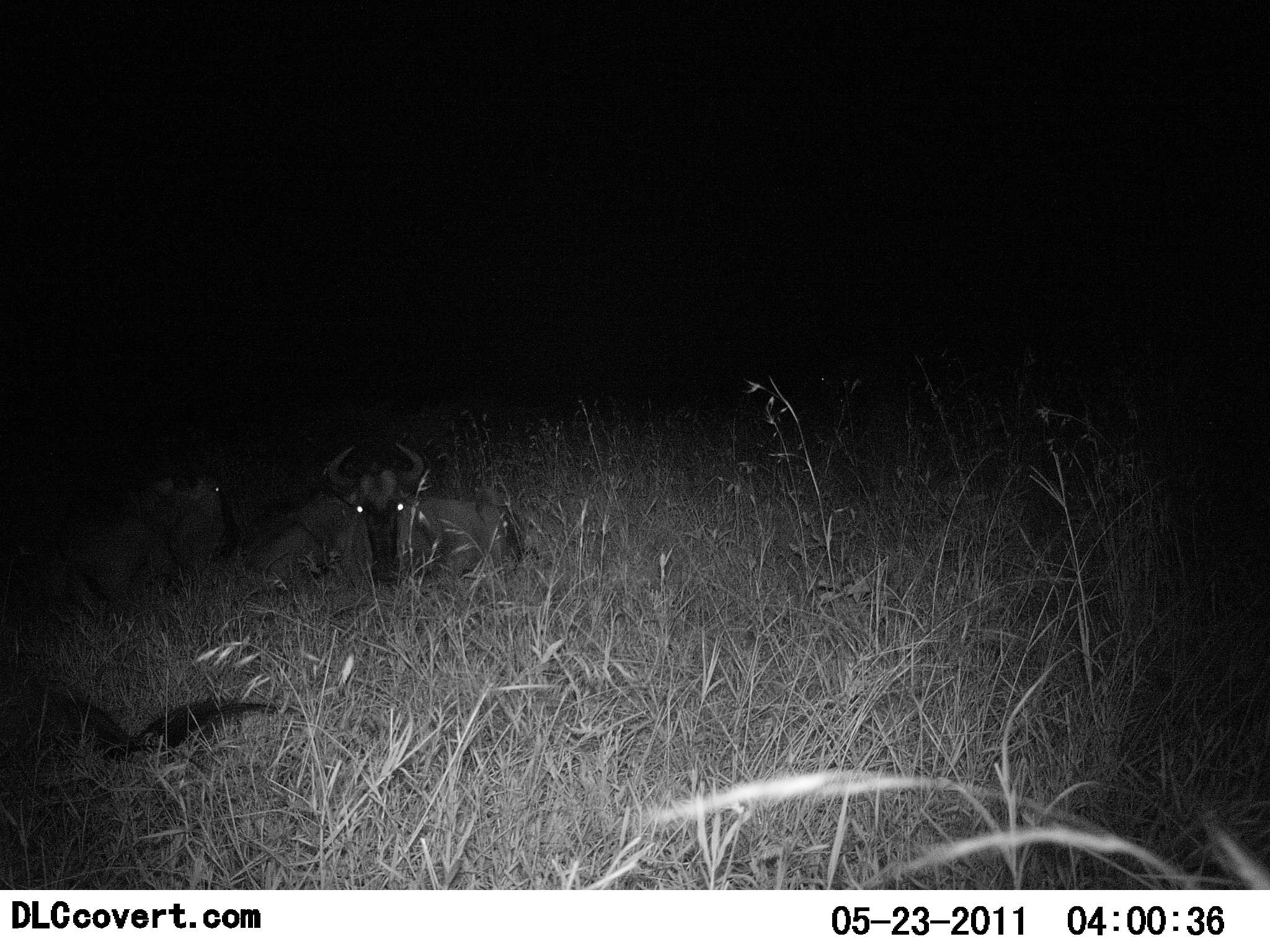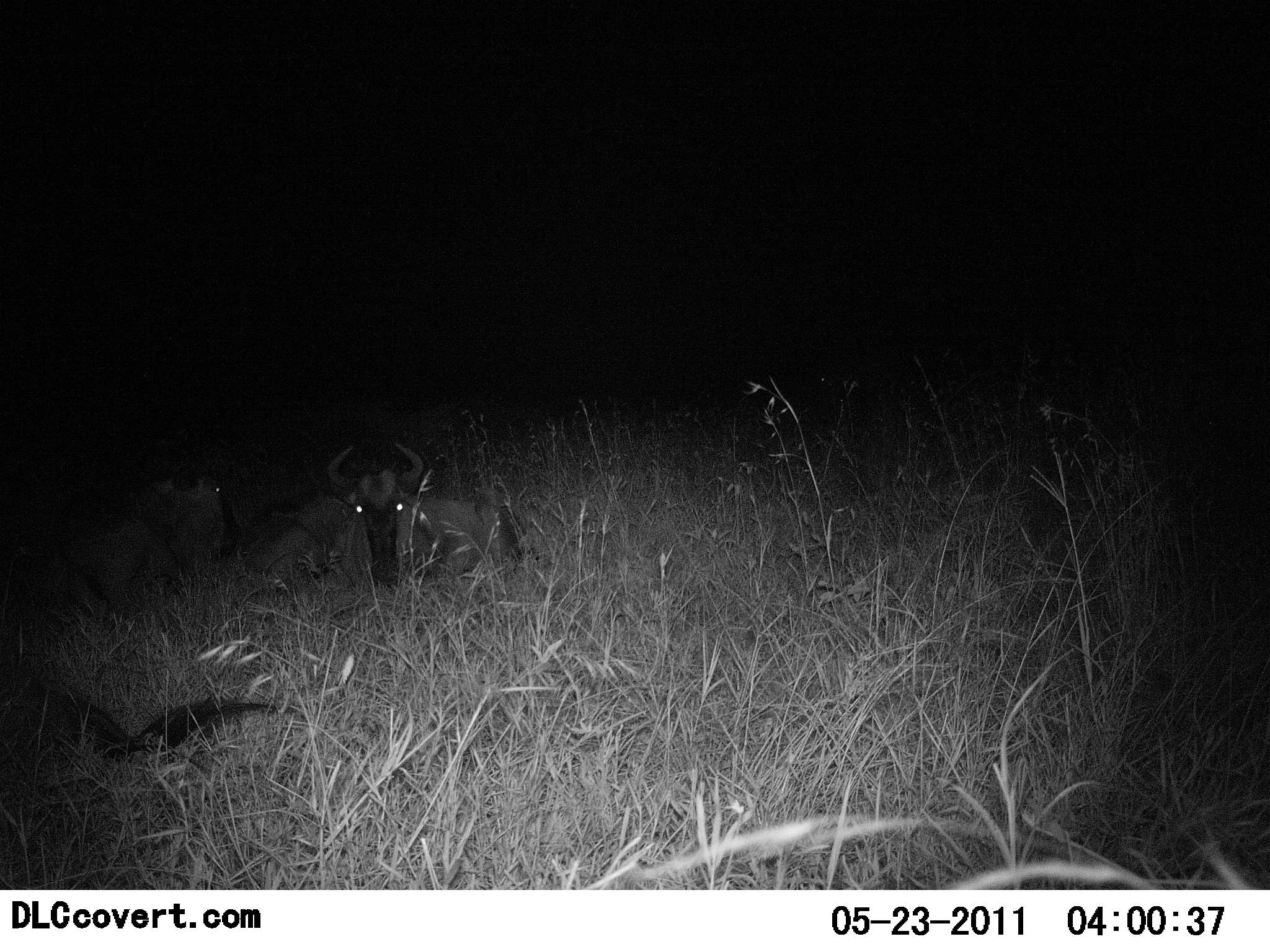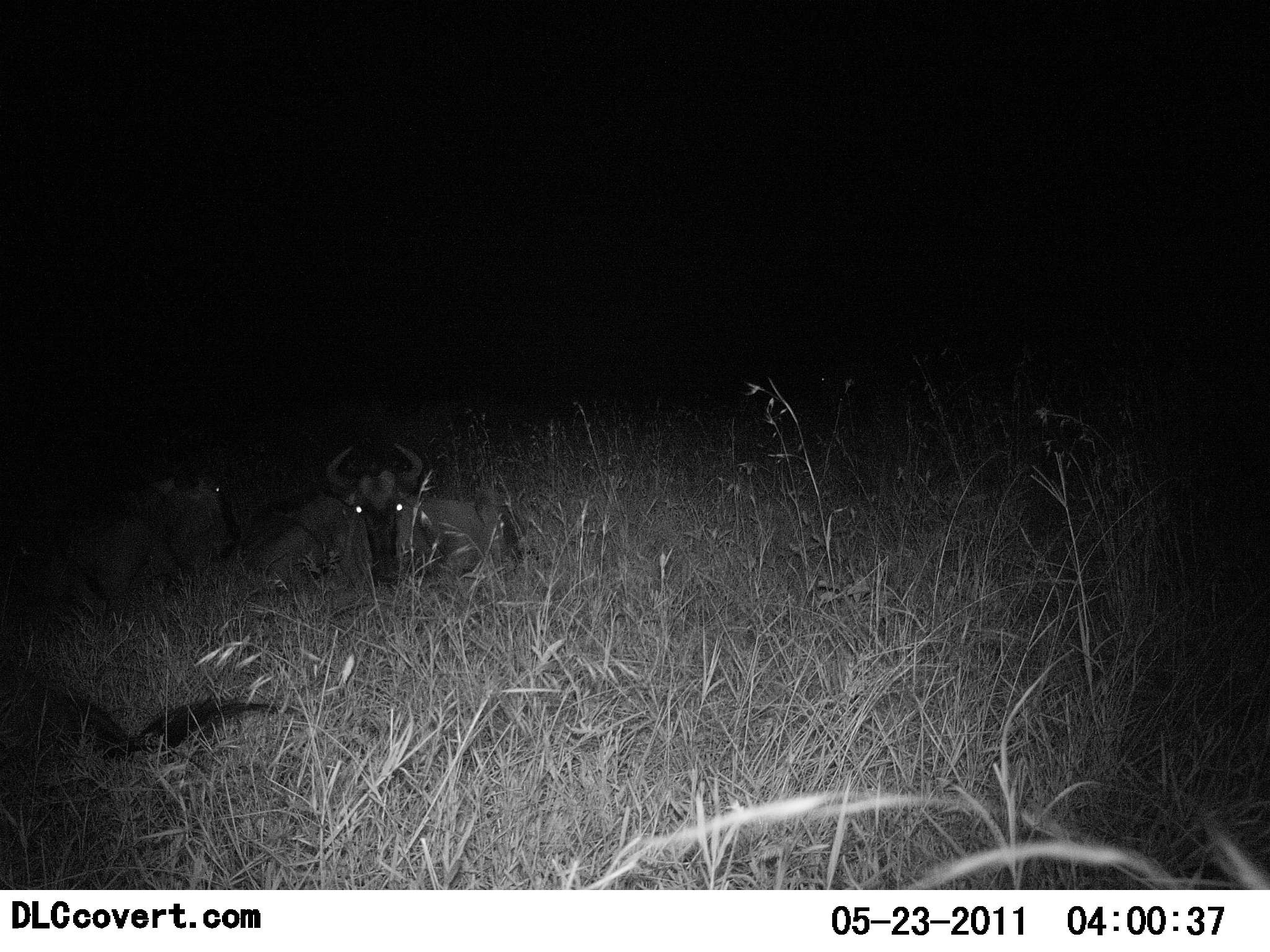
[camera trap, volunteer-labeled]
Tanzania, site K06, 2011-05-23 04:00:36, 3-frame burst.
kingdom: Animalia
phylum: Chordata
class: Mammalia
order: Artiodactyla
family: Bovidae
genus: Connochaetes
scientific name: Connochaetes taurinus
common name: blue wildebeest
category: wildebeest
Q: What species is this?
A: Wildebeest (blue wildebeest) (Connochaetes taurinus).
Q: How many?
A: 3.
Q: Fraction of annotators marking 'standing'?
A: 0%.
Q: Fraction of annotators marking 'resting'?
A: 100%.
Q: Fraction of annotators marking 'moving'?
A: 0%.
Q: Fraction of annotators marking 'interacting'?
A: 0%.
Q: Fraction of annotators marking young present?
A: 0%.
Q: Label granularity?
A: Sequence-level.